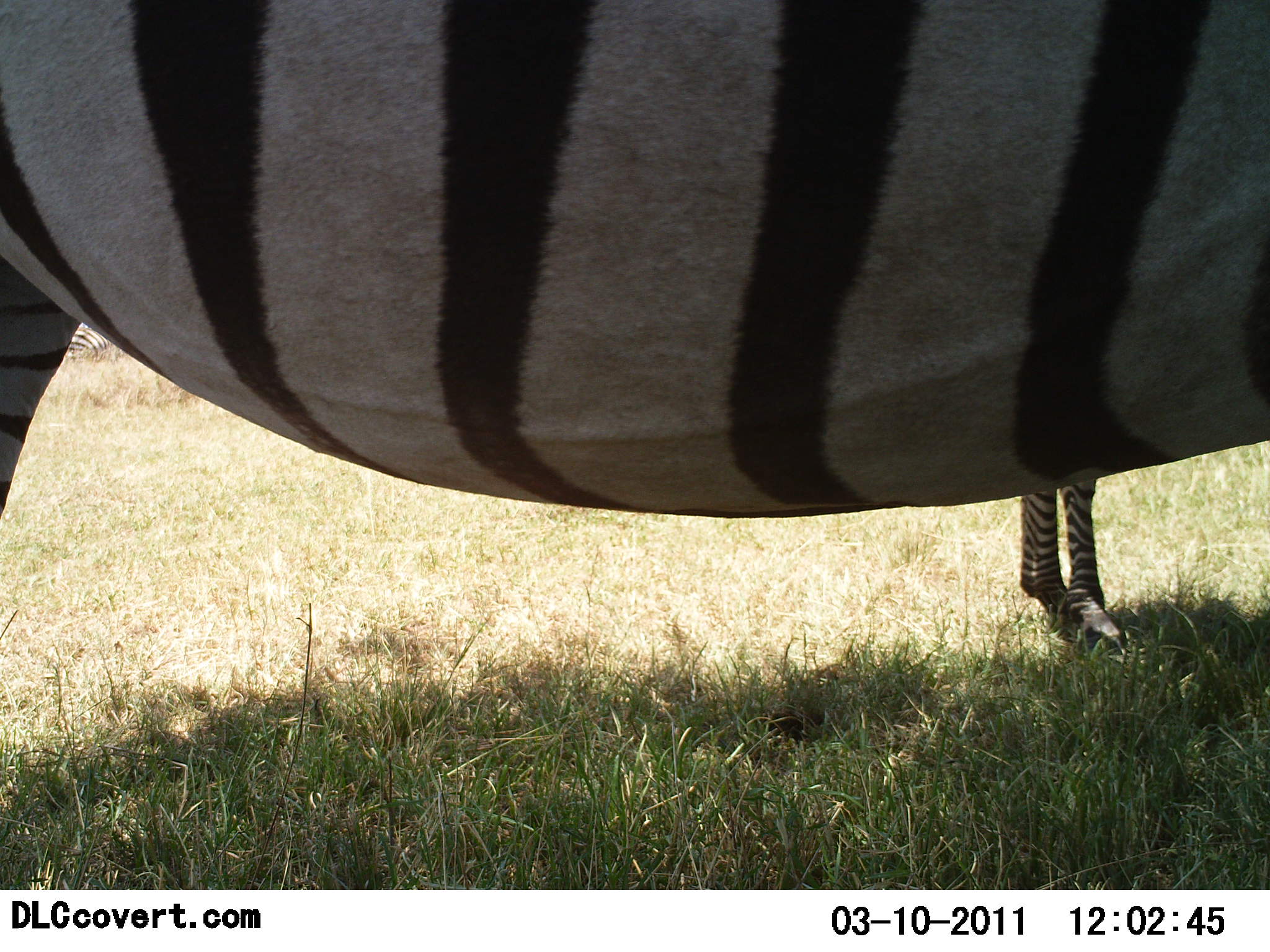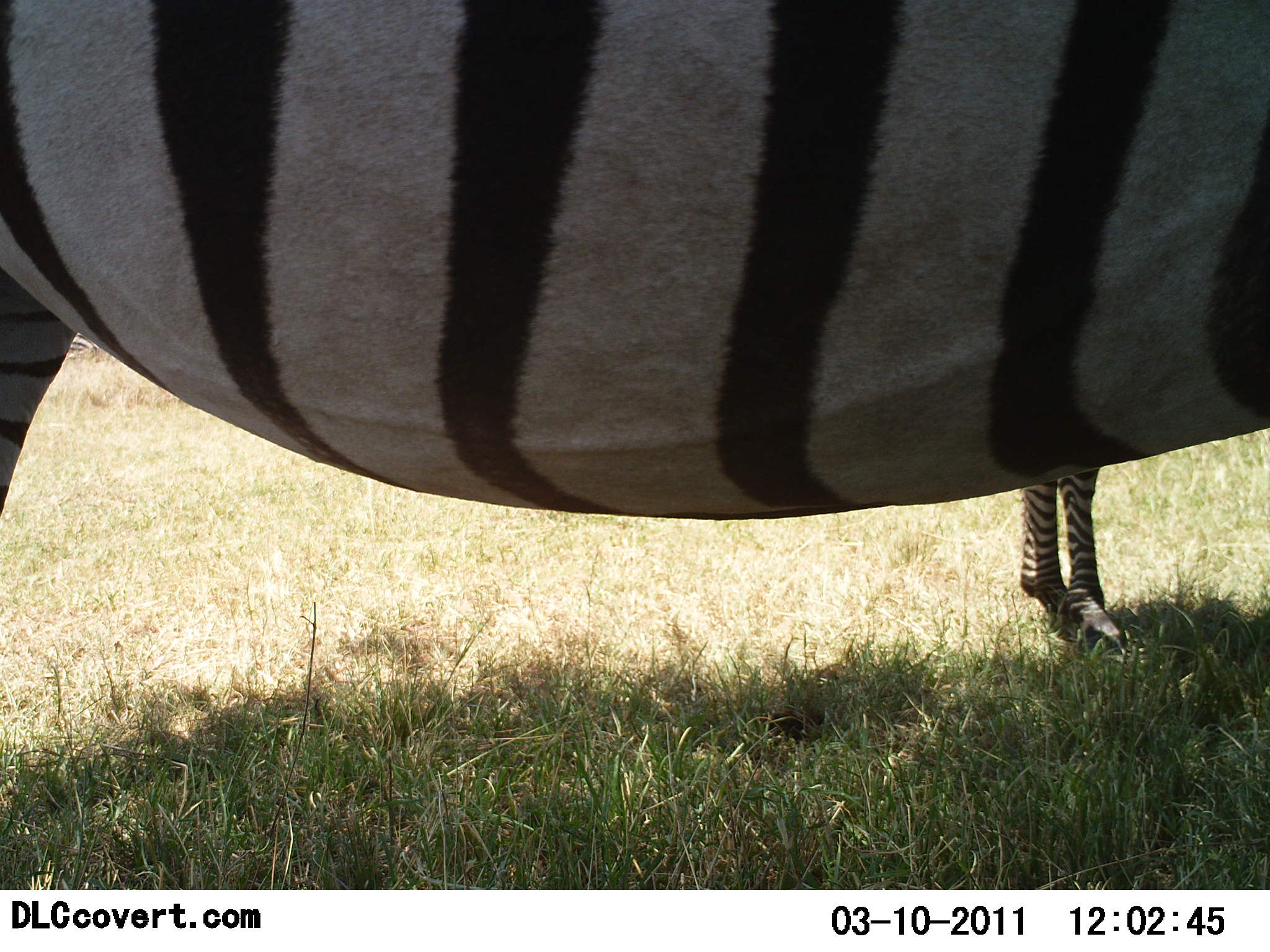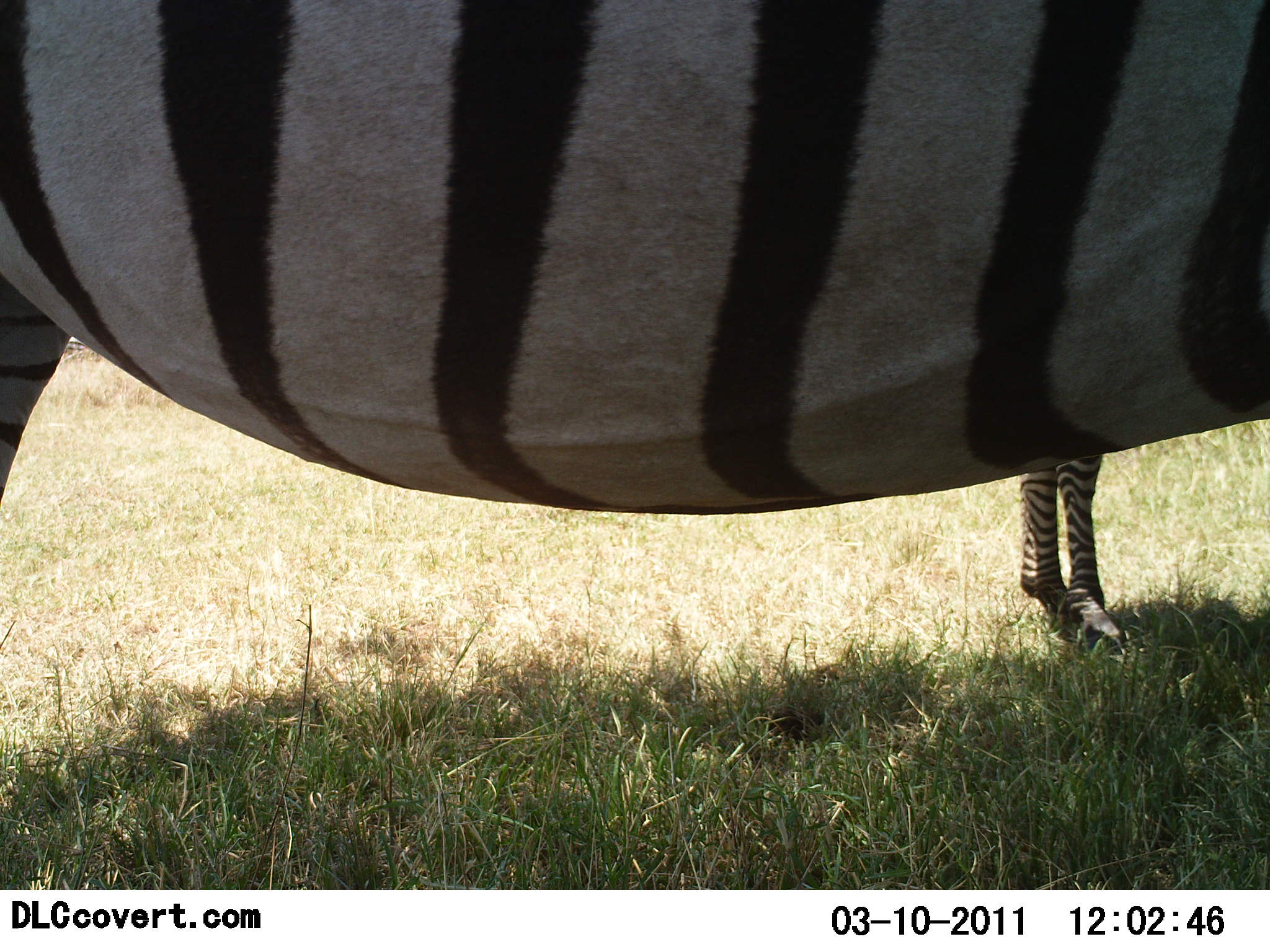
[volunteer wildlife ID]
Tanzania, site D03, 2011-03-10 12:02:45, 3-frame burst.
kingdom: Animalia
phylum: Chordata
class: Mammalia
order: Perissodactyla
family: Equidae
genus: Equus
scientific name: Equus quagga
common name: plains zebra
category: zebra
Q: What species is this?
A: Zebra (plains zebra) (Equus quagga).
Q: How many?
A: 2.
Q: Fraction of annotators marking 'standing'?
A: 100%.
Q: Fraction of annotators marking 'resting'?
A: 0%.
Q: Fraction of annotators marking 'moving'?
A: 0%.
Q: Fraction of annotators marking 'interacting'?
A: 0%.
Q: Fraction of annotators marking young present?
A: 0%.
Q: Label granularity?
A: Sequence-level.